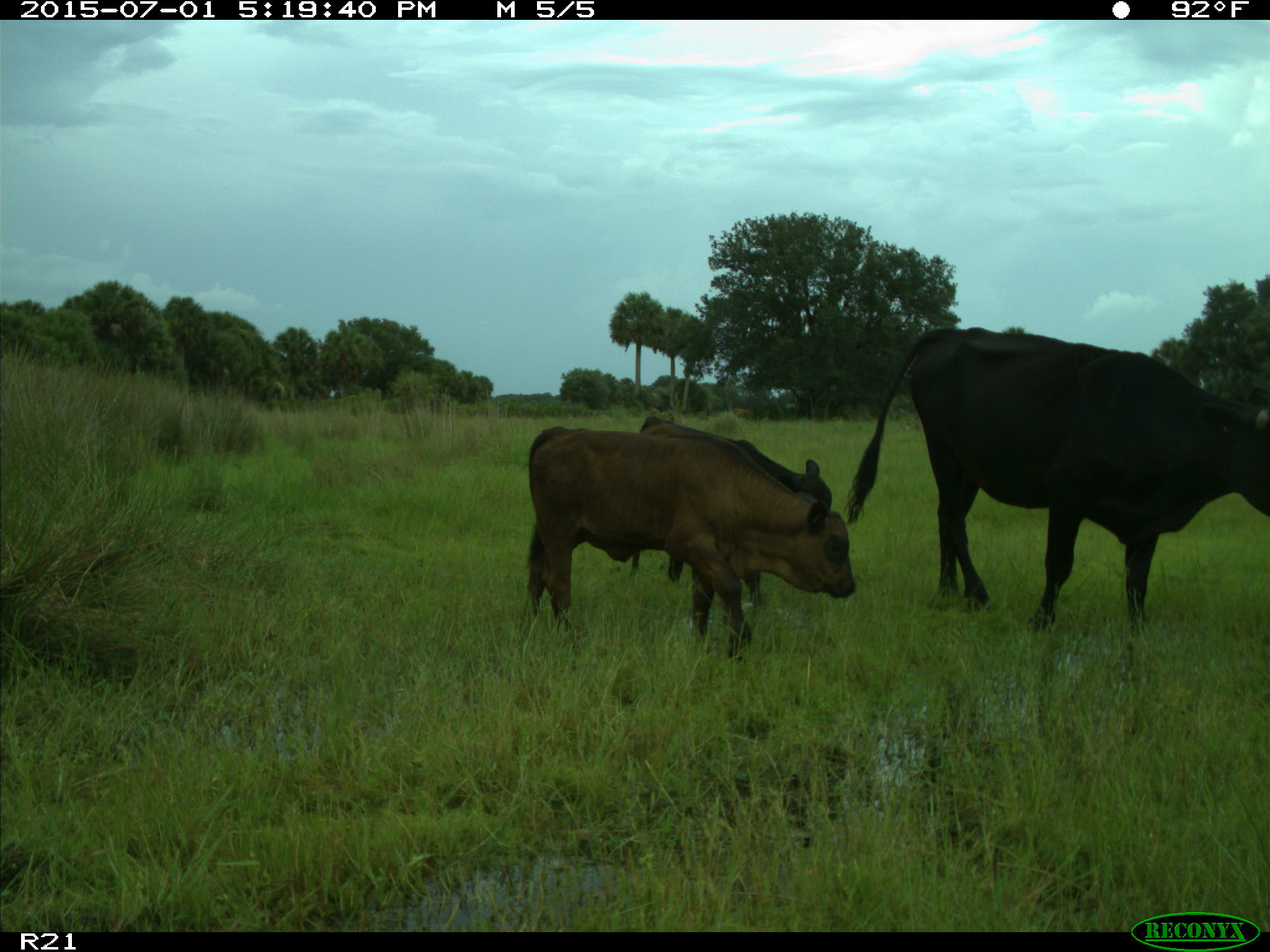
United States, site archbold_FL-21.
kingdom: Animalia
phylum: Chordata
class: Mammalia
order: Artiodactyla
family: Bovidae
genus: Bos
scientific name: Bos taurus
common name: domestic cow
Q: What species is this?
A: Bos taurus (domestic cow).